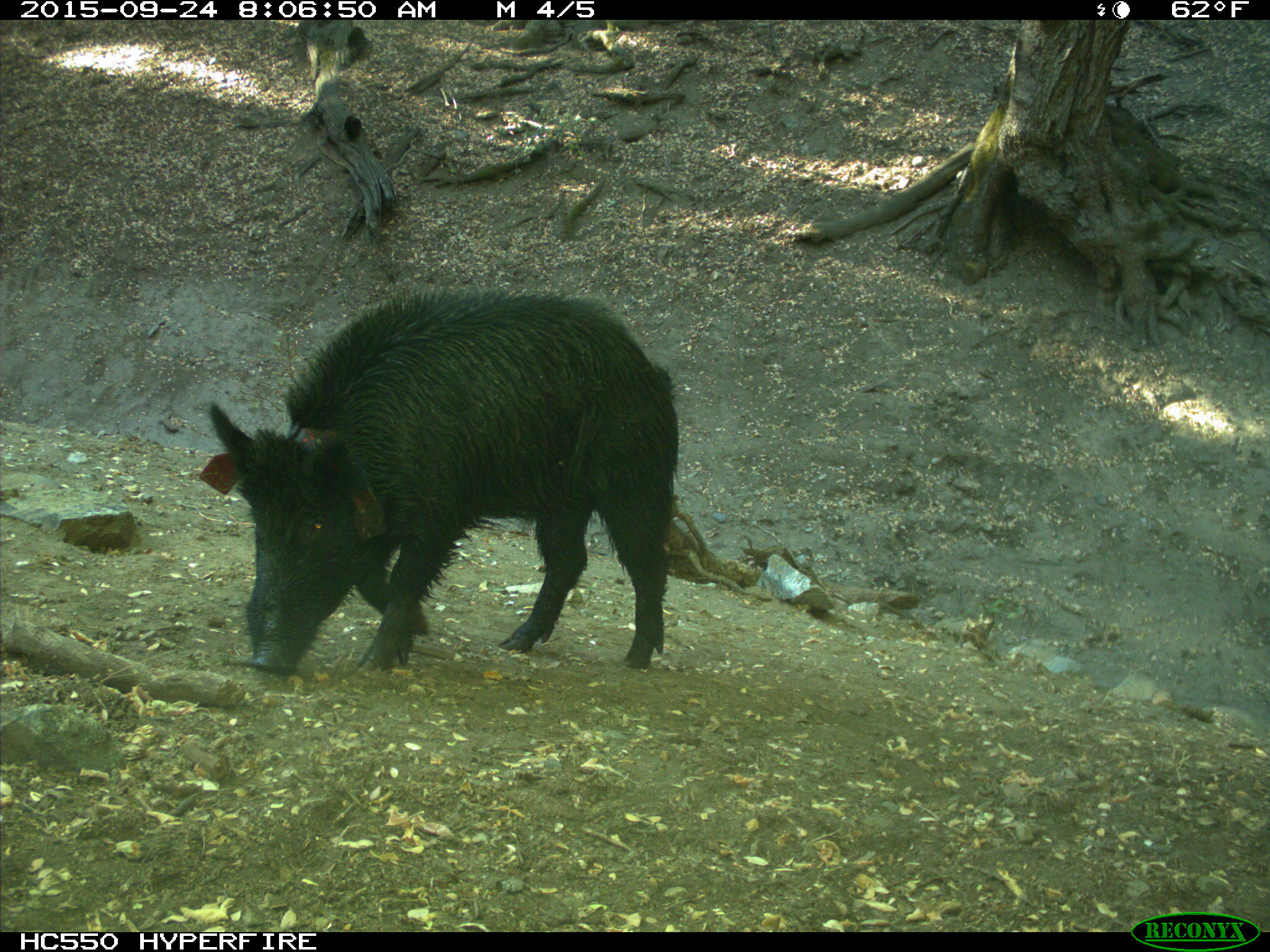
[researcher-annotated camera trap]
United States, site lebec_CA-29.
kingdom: Animalia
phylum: Chordata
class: Mammalia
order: Artiodactyla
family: Suidae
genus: Sus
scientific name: Sus scrofa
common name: wild boar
Sus scrofa (wild boar).